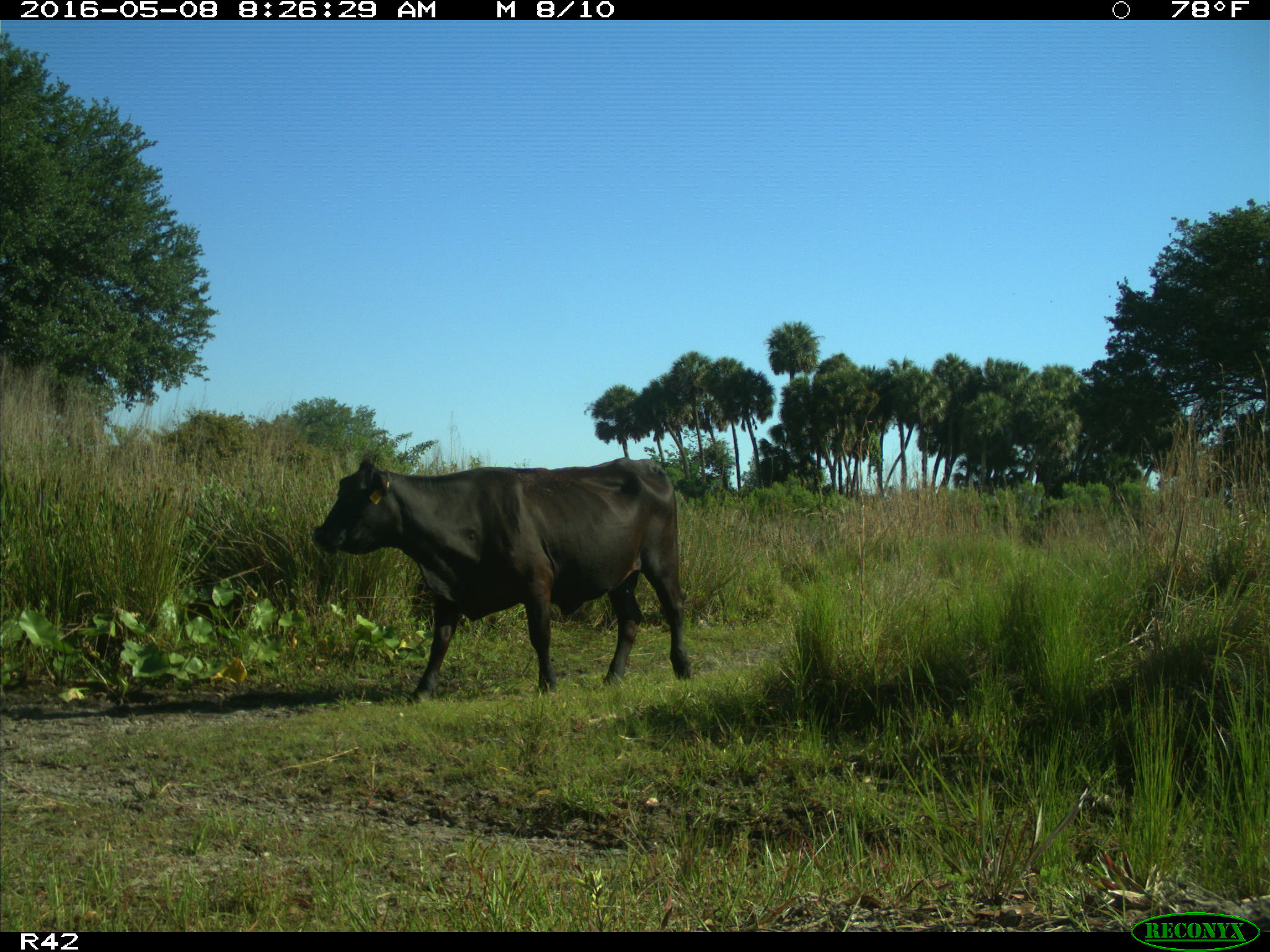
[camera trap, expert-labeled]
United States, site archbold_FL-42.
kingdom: Animalia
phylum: Chordata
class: Mammalia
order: Artiodactyla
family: Bovidae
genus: Bos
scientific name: Bos taurus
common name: domestic cow